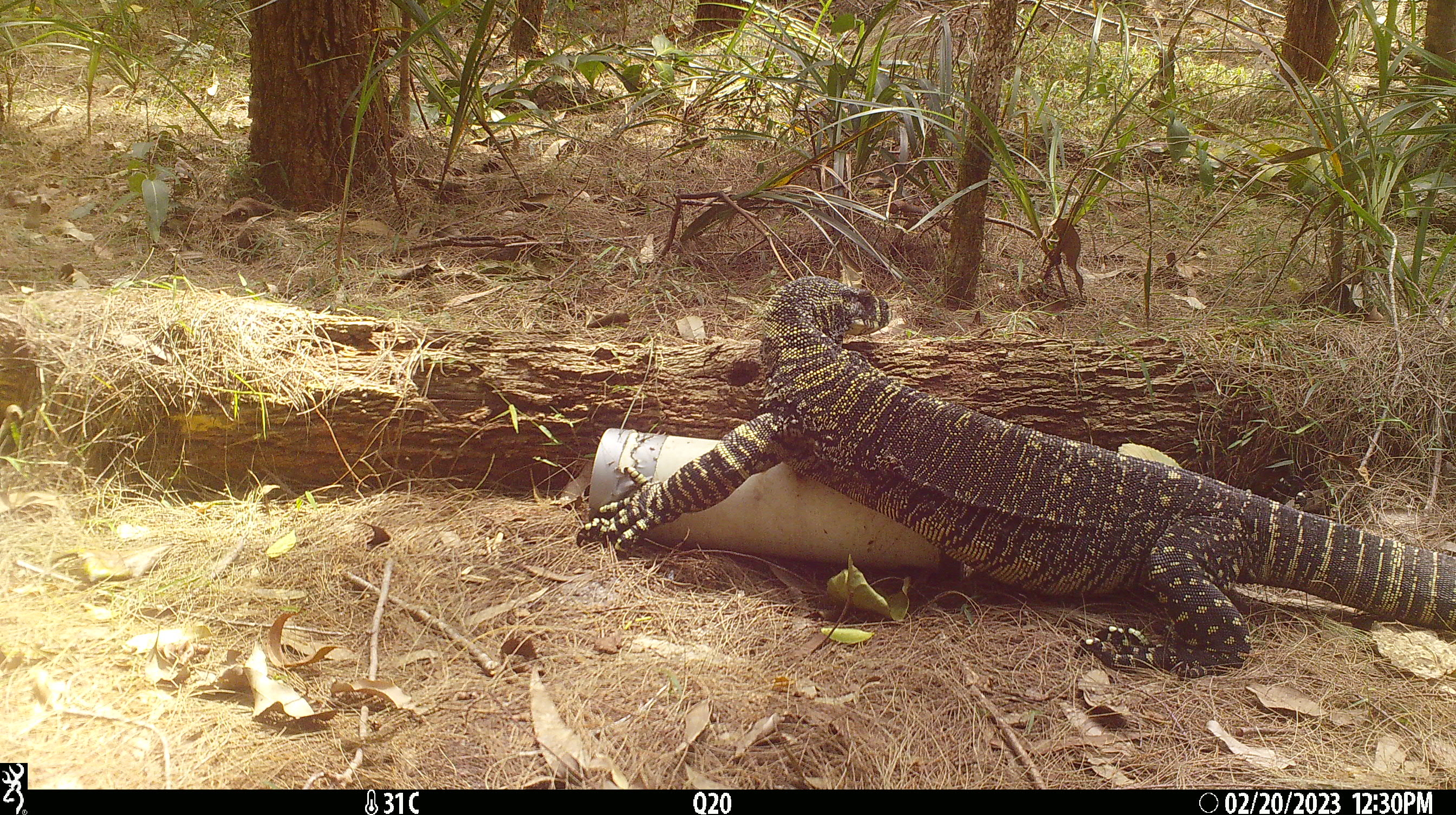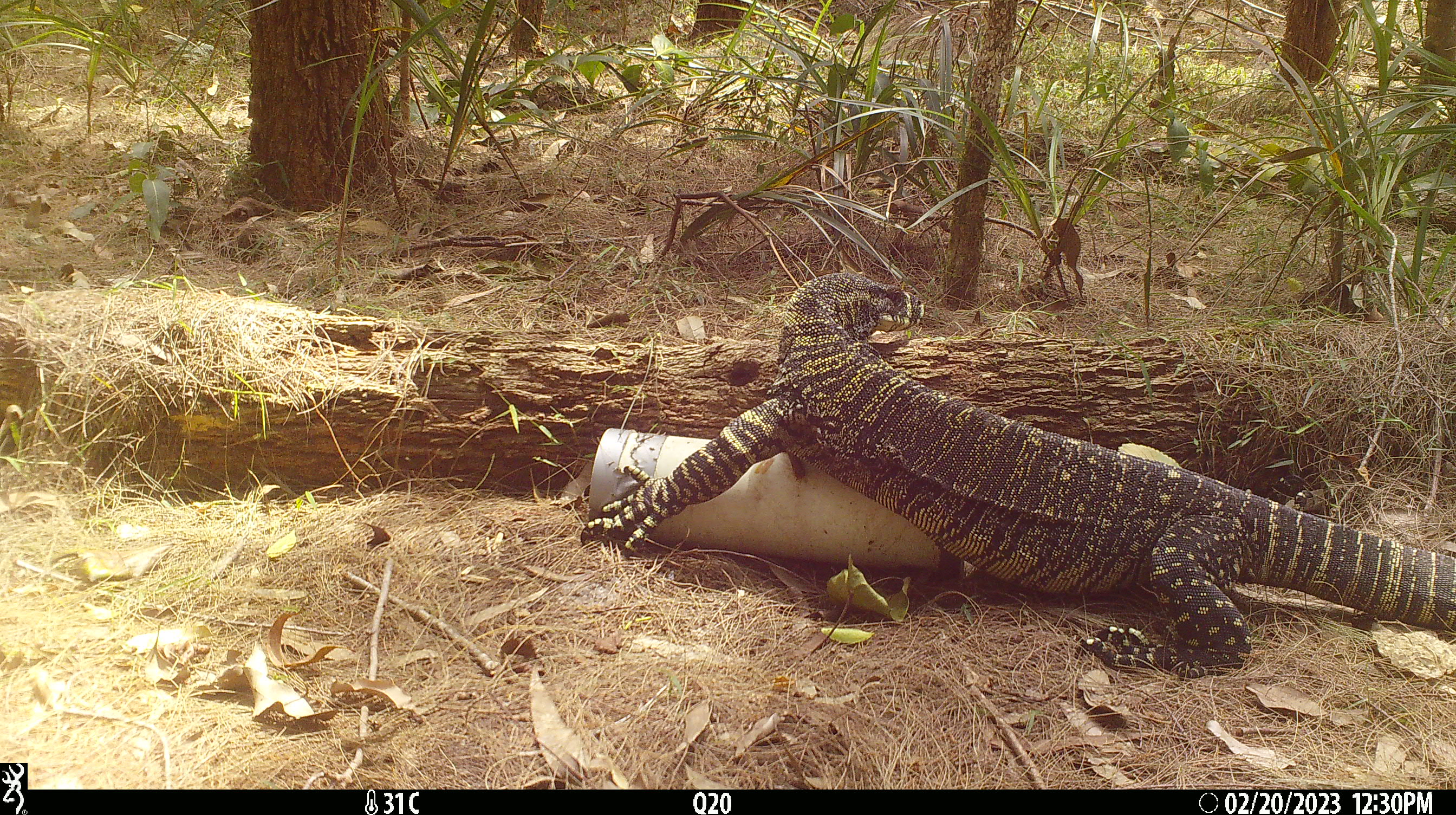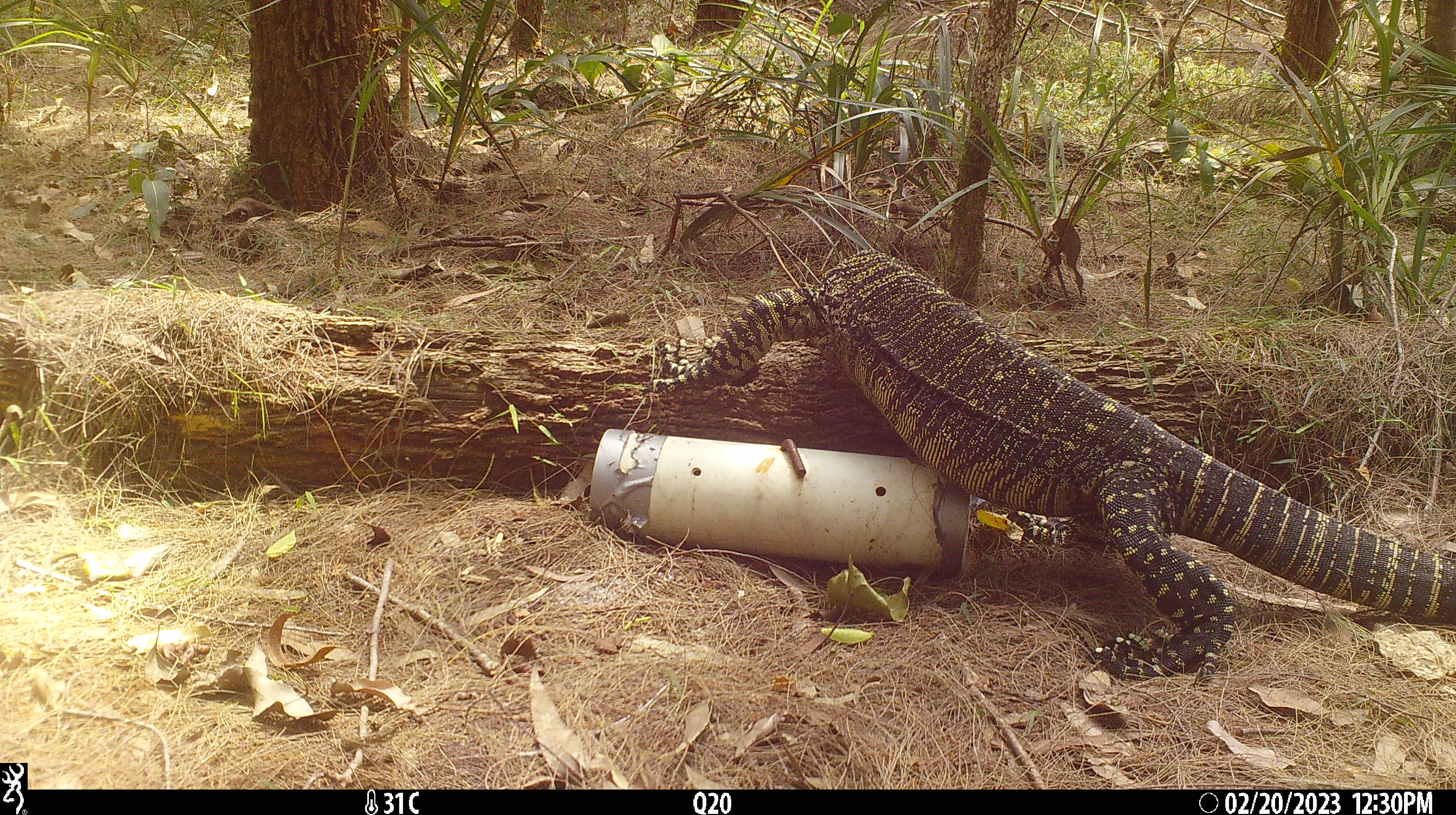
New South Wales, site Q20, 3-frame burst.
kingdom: Animalia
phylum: Chordata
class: Reptilia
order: Squamata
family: Varanidae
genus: Varanus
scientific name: Varanus varius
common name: lace monitor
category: goanna